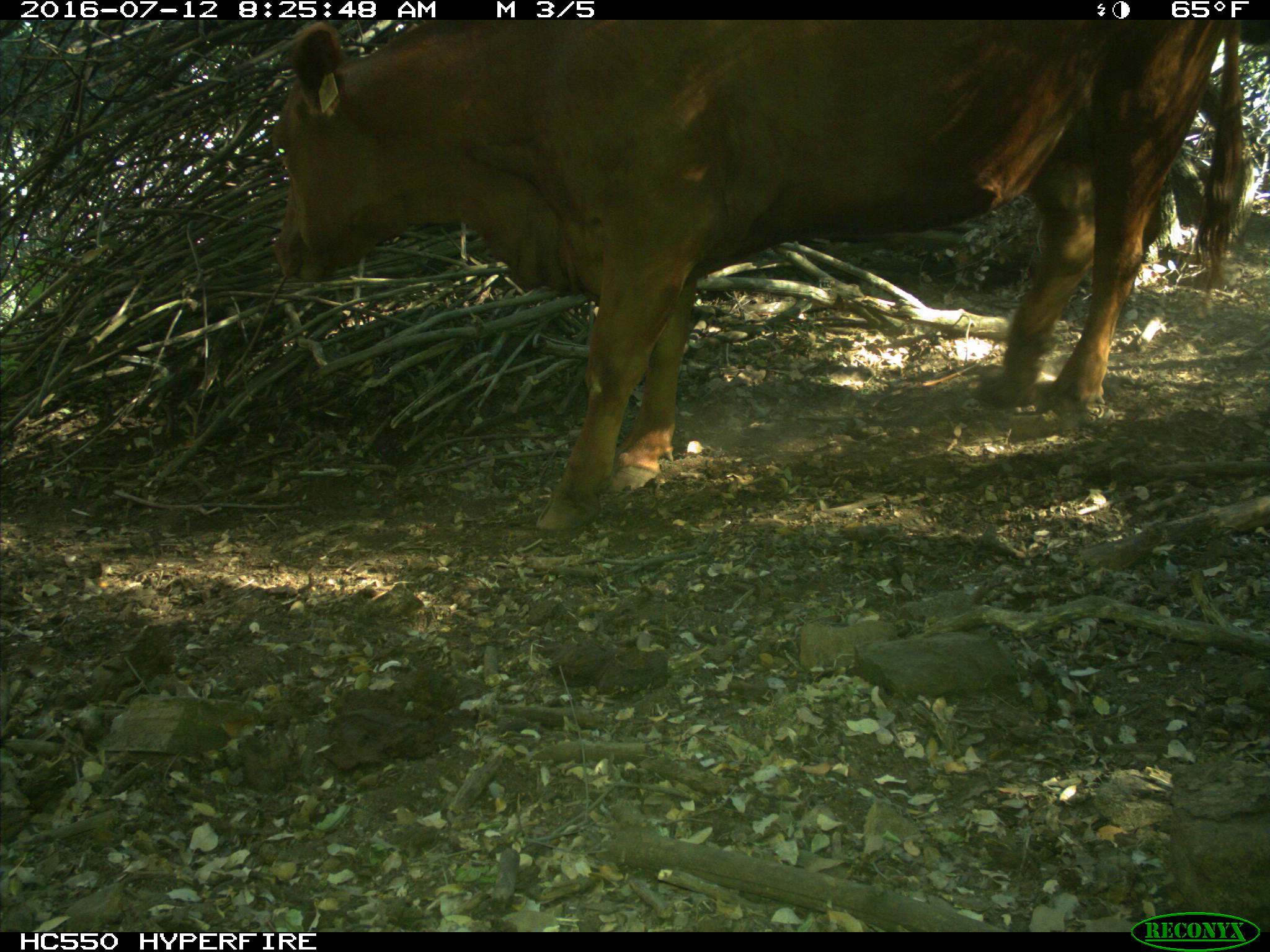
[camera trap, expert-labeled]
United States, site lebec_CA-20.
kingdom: Animalia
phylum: Chordata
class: Mammalia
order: Artiodactyla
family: Bovidae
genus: Bos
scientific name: Bos taurus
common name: domestic cow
Bos taurus (domestic cow).